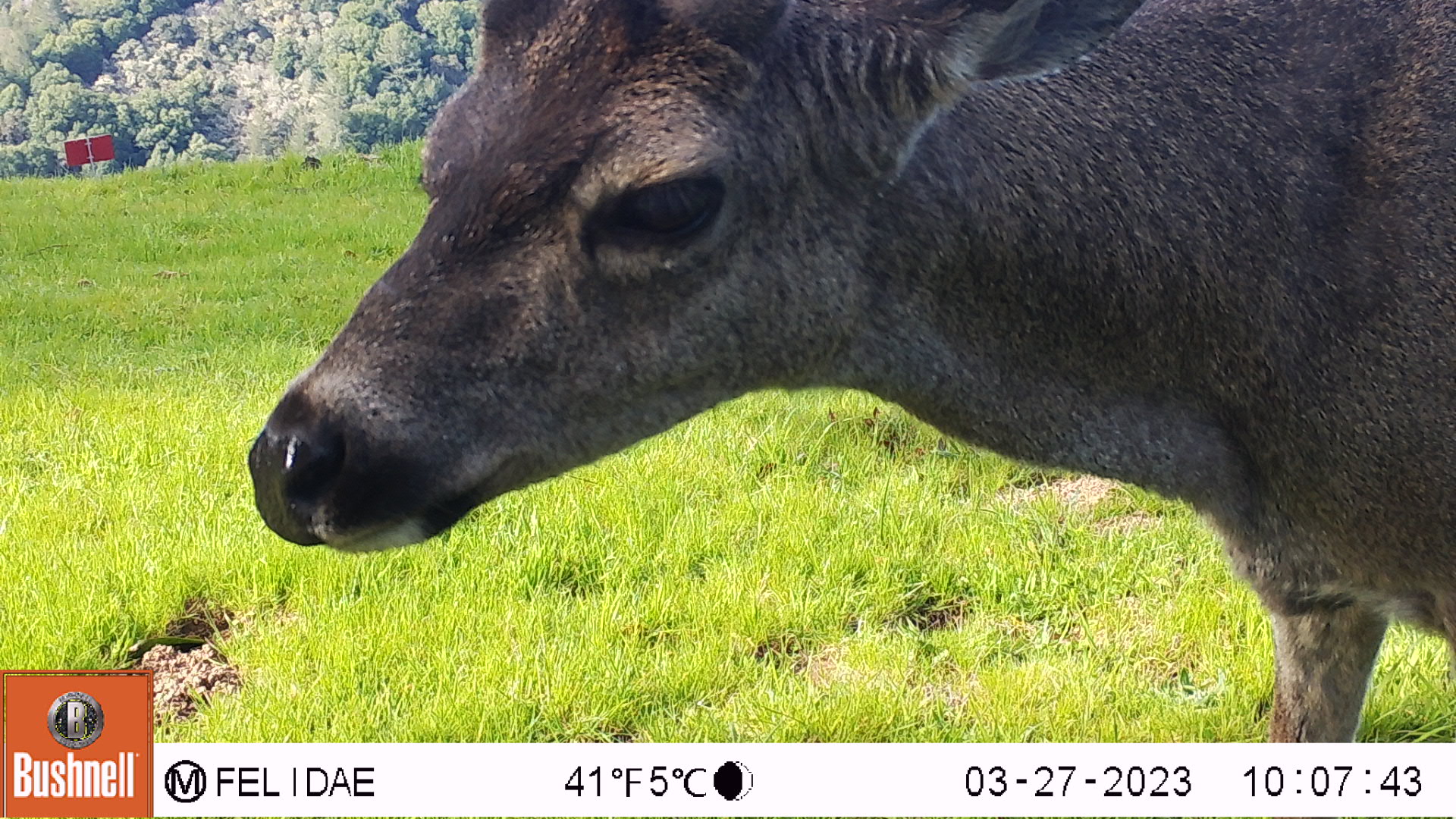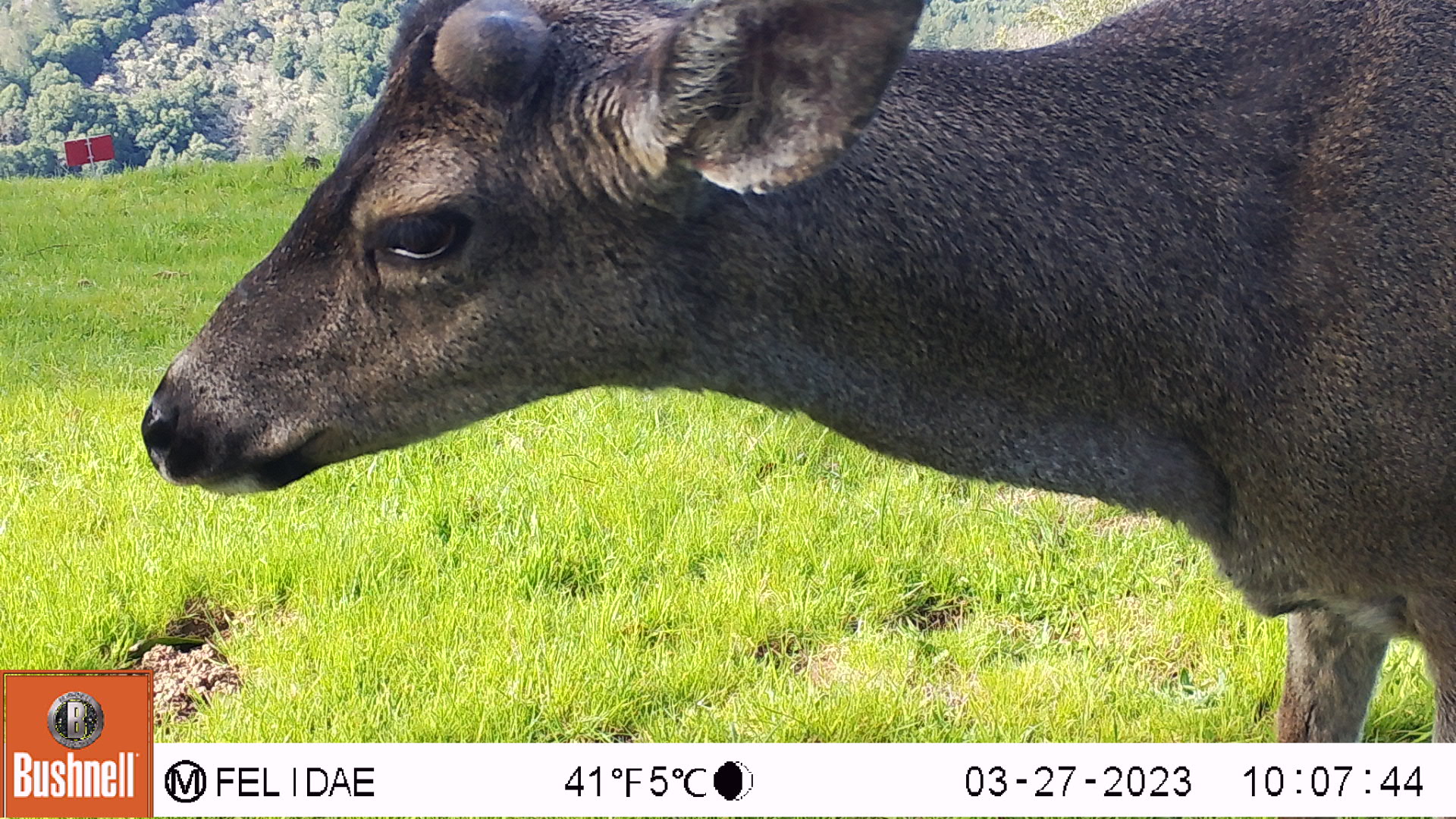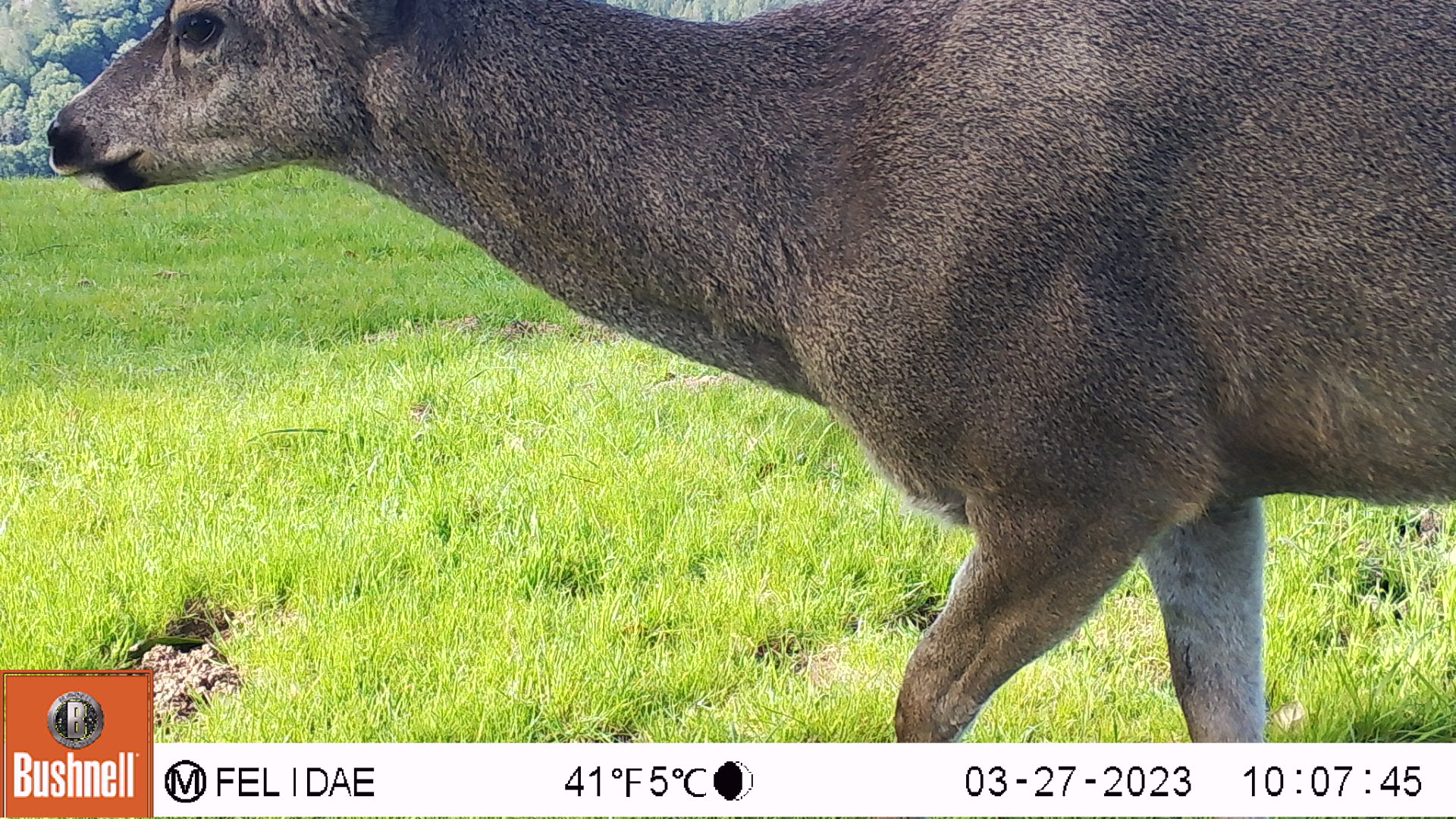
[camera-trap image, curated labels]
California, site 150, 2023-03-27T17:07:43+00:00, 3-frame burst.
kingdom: Animalia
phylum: Chordata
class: Mammalia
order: Artiodactyla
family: Cervidae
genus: Odocoileus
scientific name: Odocoileus hemionus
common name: mule deer